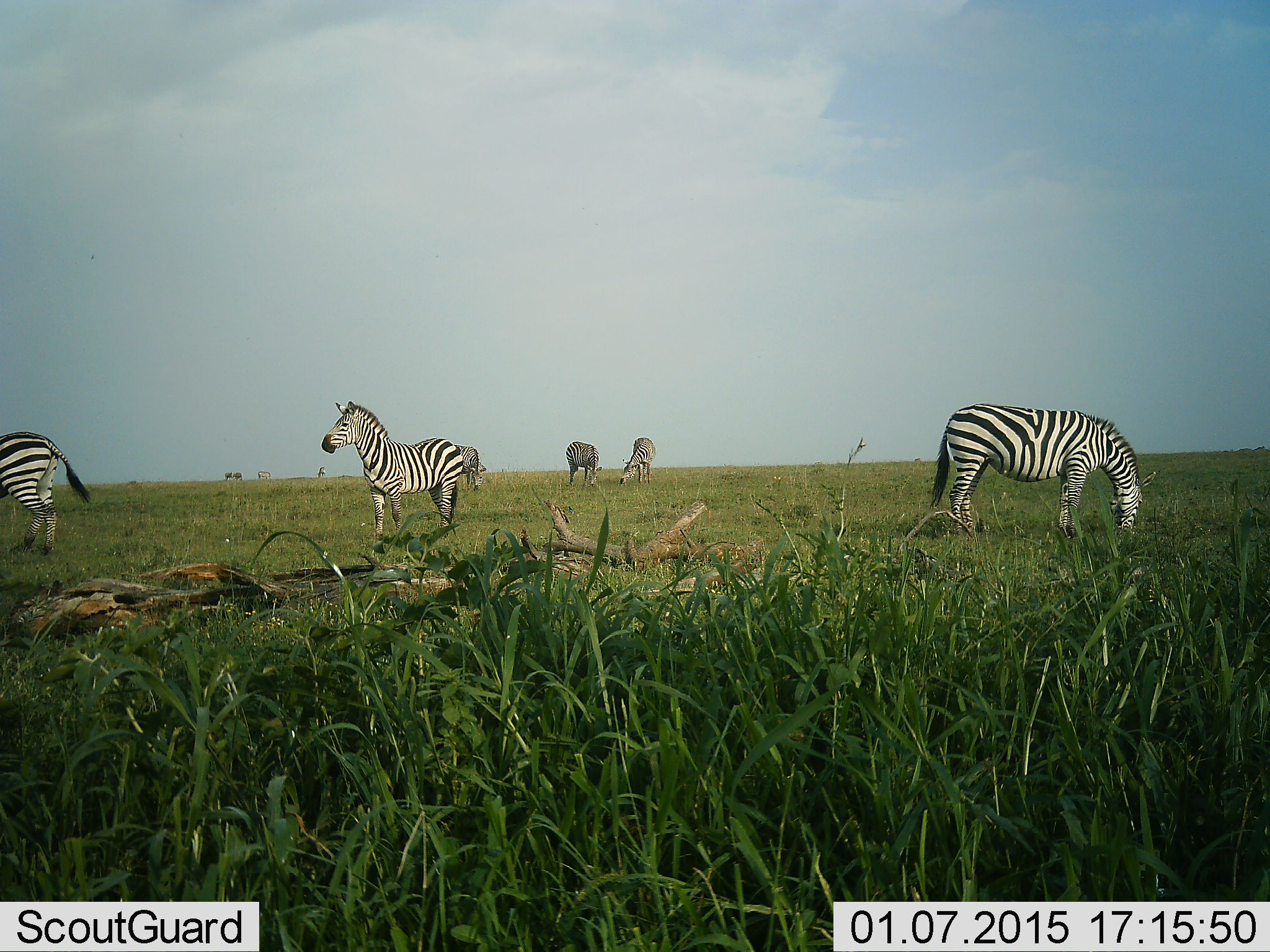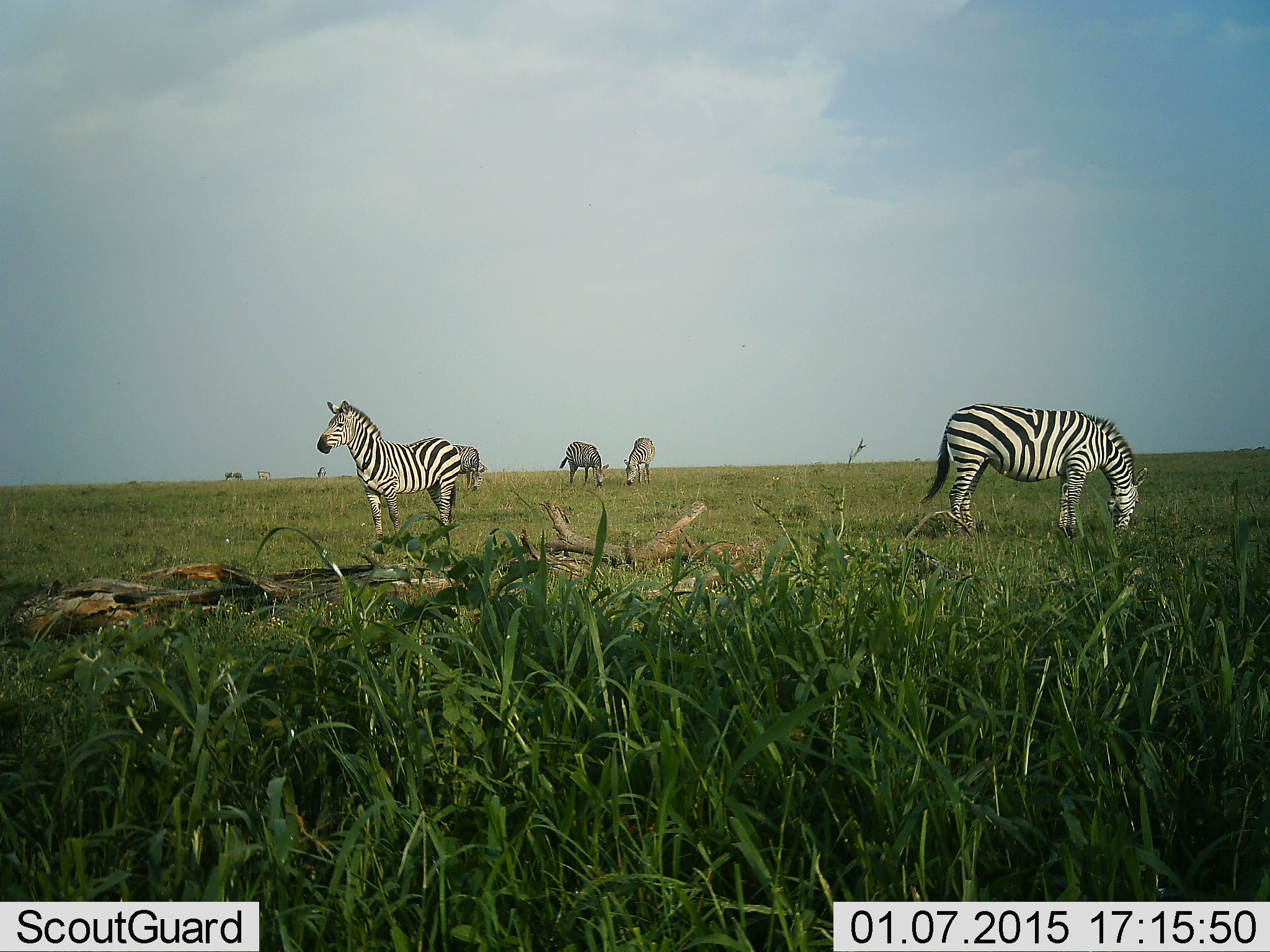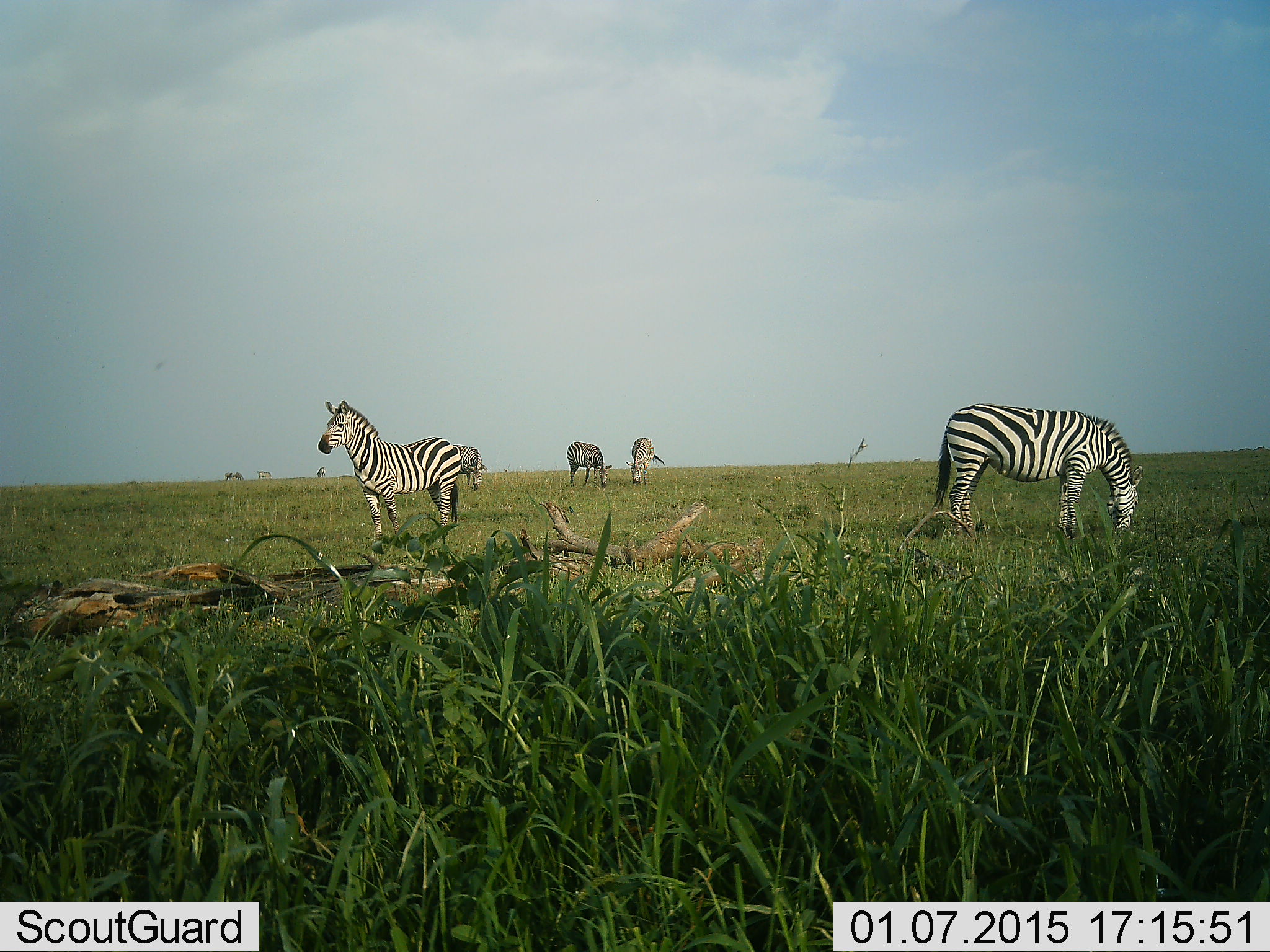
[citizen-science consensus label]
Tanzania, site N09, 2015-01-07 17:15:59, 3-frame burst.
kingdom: Animalia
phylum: Chordata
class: Mammalia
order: Perissodactyla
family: Equidae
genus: Equus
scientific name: Equus quagga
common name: plains zebra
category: zebra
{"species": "zebra (plains zebra) (Equus quagga)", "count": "6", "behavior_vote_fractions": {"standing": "100%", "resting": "0%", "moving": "70%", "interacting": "0%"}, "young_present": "0%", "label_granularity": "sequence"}